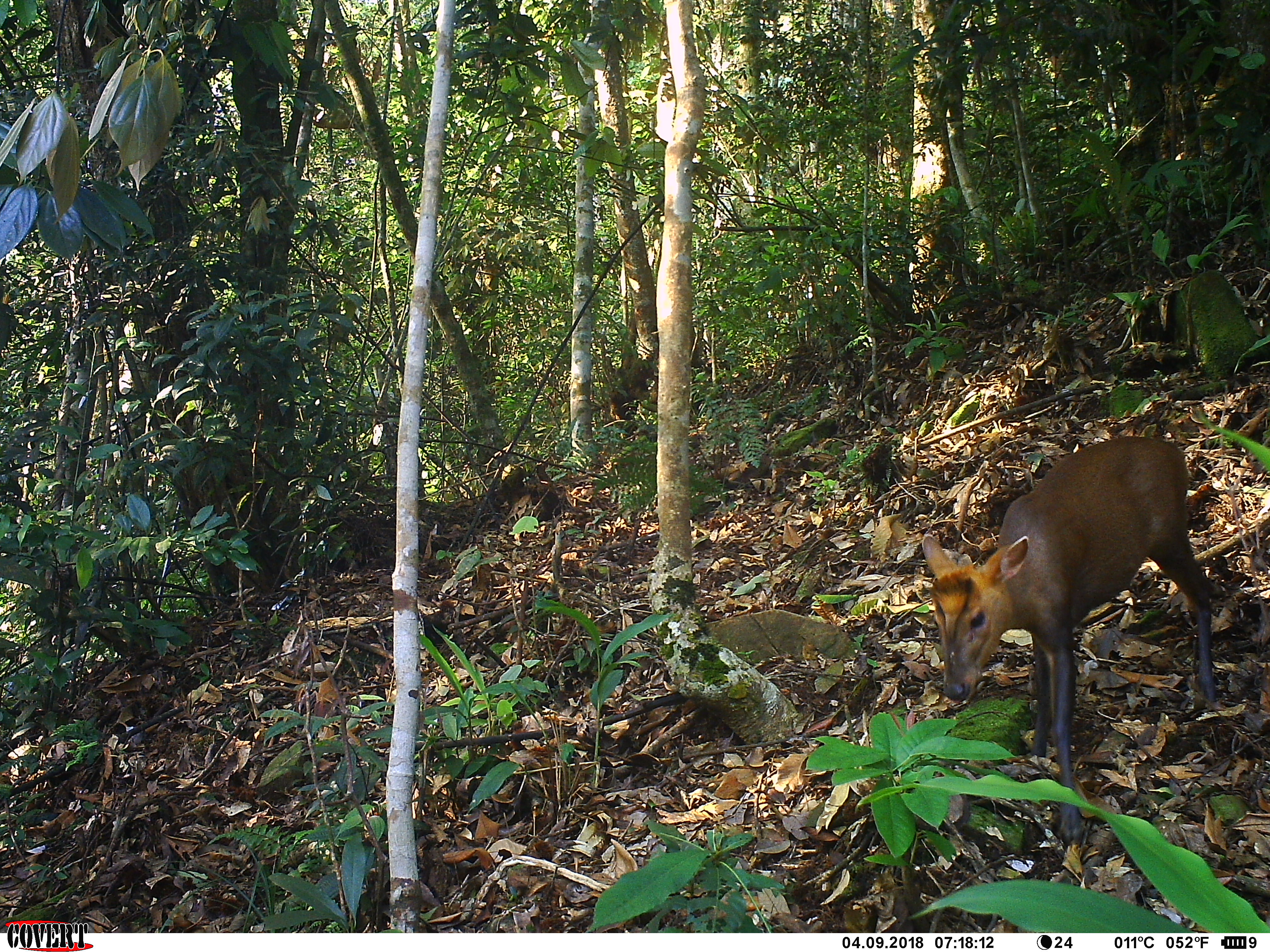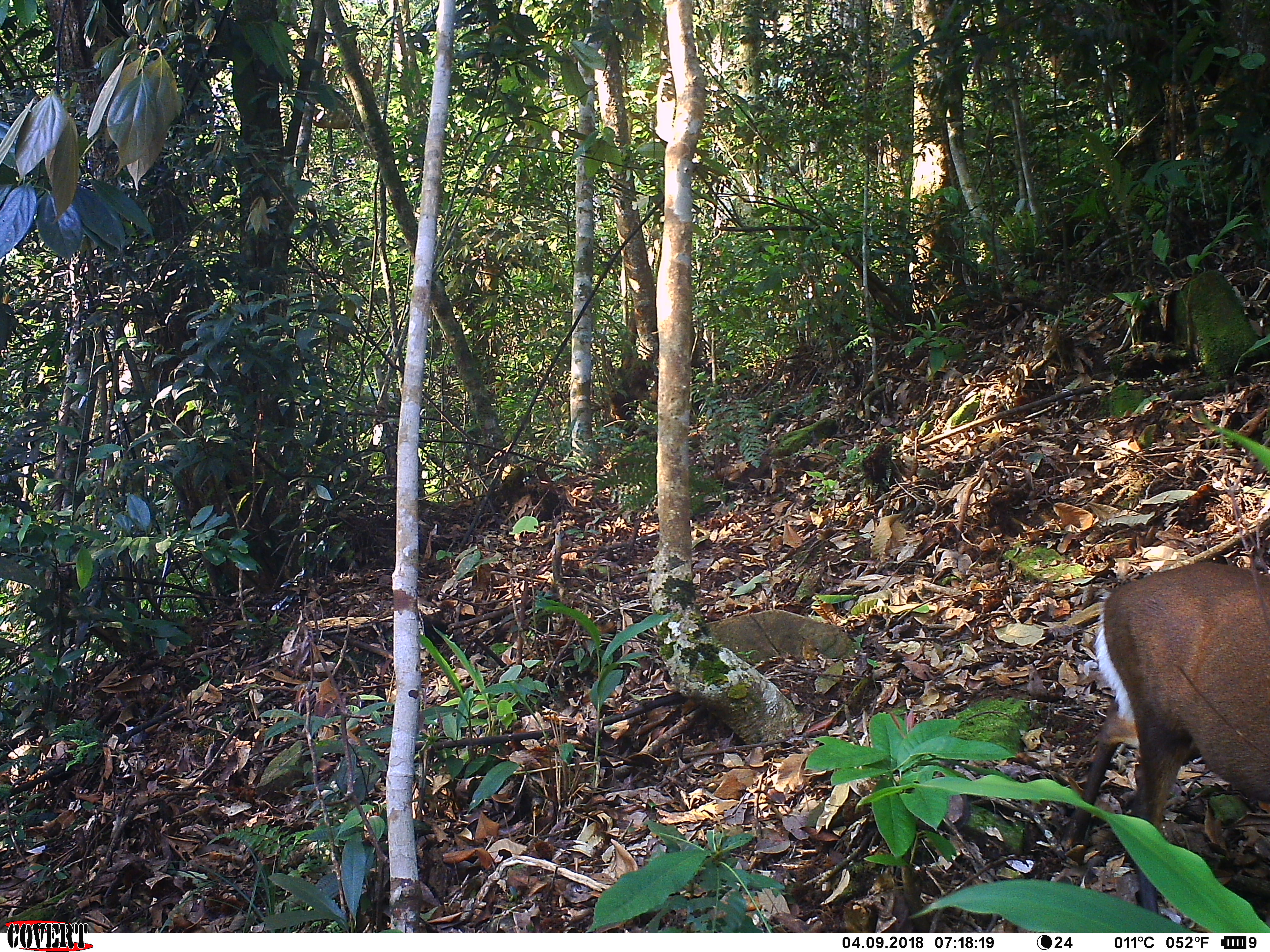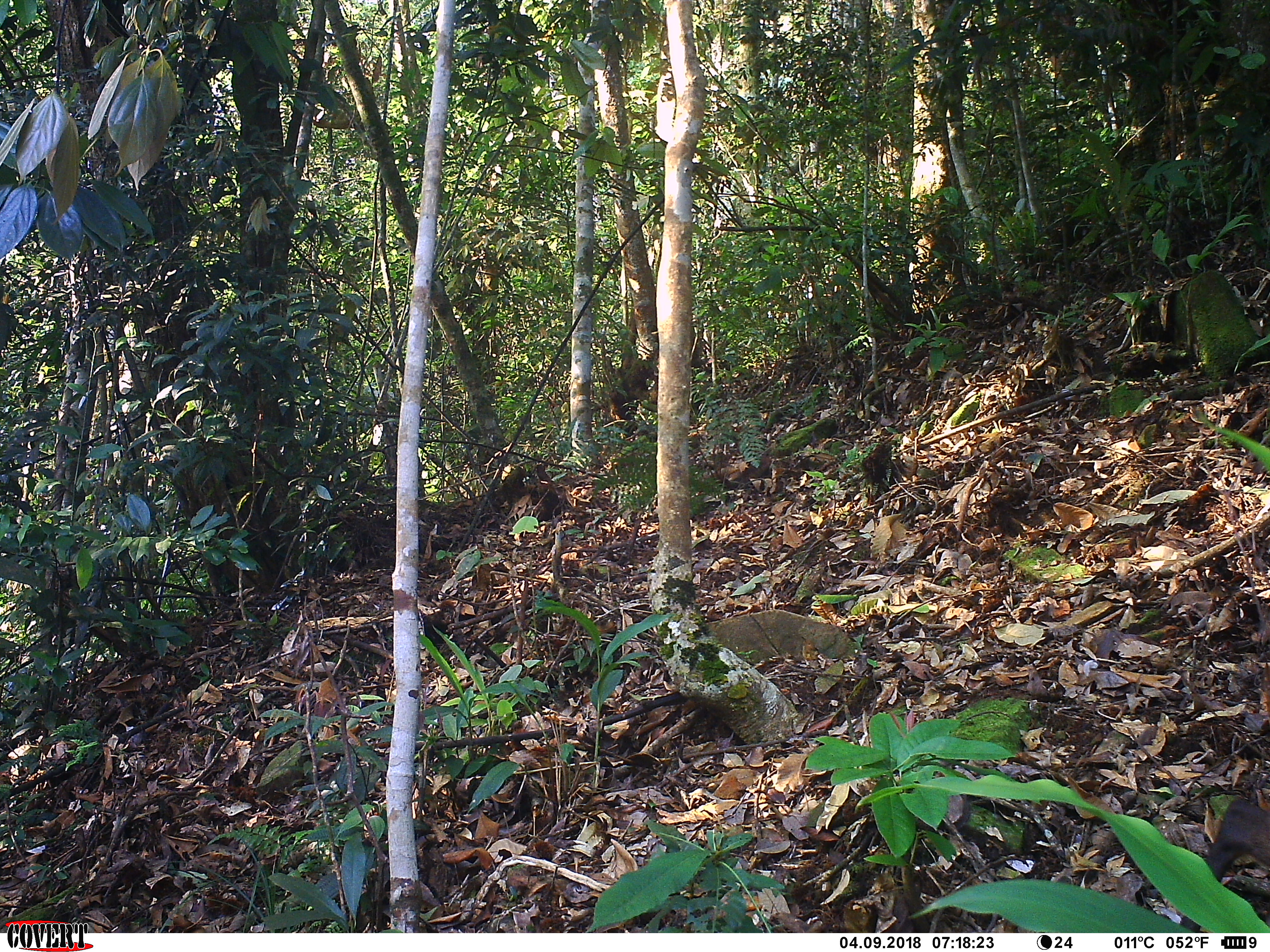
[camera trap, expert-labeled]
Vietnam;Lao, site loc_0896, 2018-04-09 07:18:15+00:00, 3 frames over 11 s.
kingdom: Animalia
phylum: Chordata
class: Mammalia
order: Artiodactyla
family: Cervidae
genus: Muntiacus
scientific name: Muntiacus rooseveltorum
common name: roosevelt's muntjac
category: roosevelts muntjac group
Roosevelts muntjac group (roosevelt's muntjac) (Muntiacus rooseveltorum). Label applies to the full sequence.